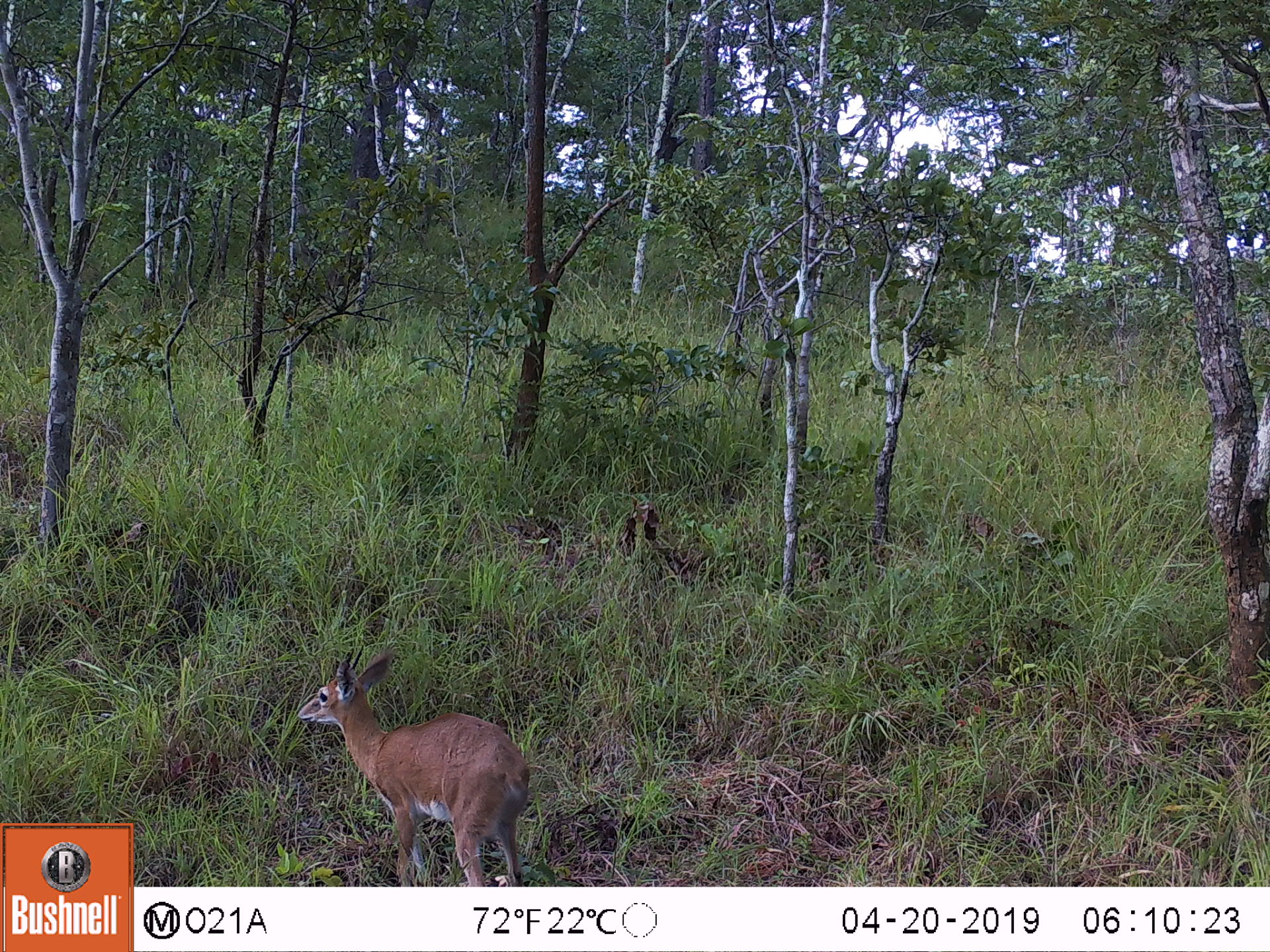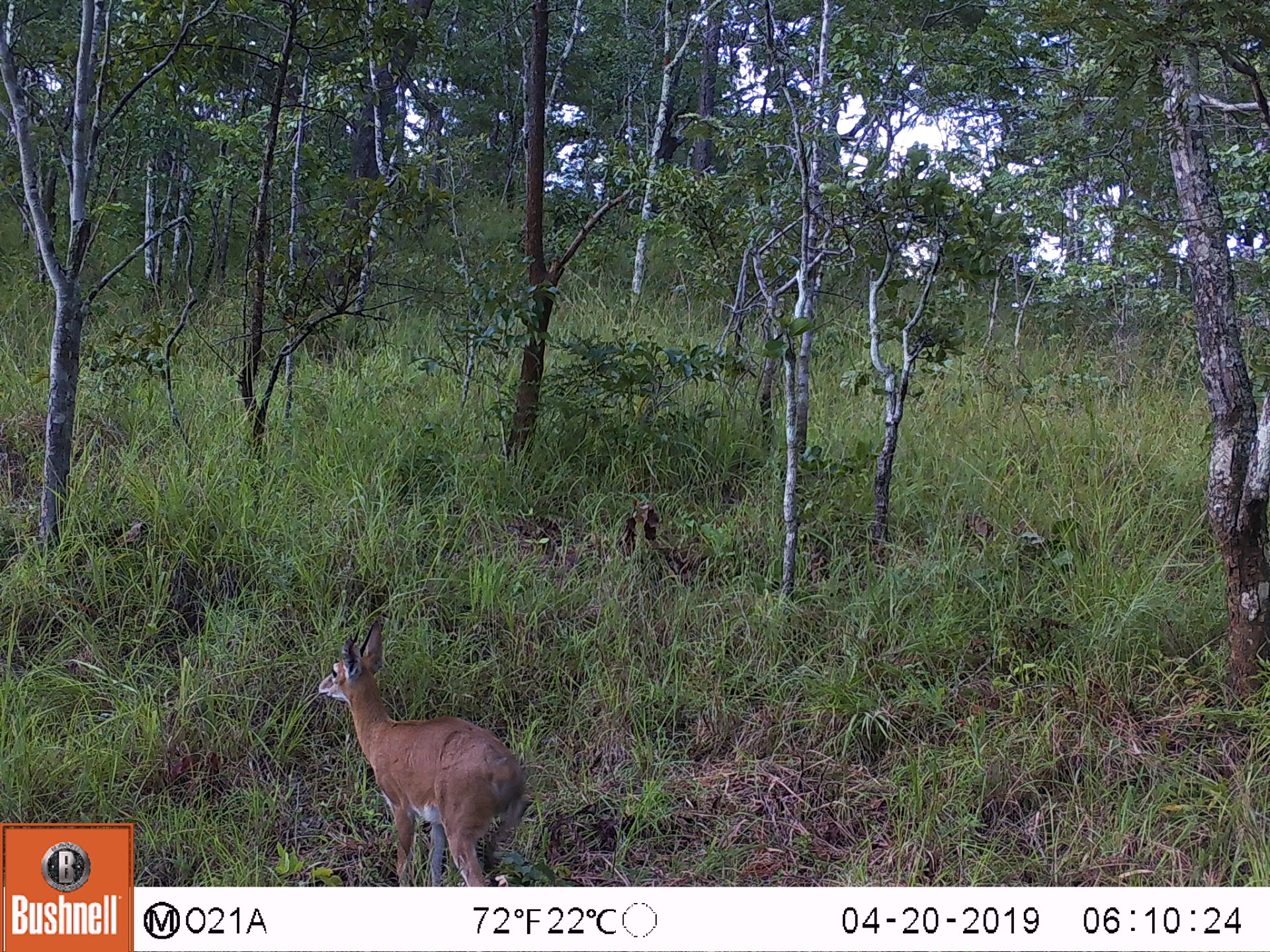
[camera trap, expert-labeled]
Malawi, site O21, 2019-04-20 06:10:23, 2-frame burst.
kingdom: Animalia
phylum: Chordata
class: Mammalia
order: Artiodactyla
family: Bovidae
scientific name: Antilopinae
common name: small antelope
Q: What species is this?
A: Small antelope (Antilopinae).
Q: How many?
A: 1.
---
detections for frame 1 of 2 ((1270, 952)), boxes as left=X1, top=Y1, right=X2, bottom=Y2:
small antelope: left=294, top=638, right=546, bottom=883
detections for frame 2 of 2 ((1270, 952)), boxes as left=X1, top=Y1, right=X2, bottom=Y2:
small antelope: left=311, top=621, right=535, bottom=885